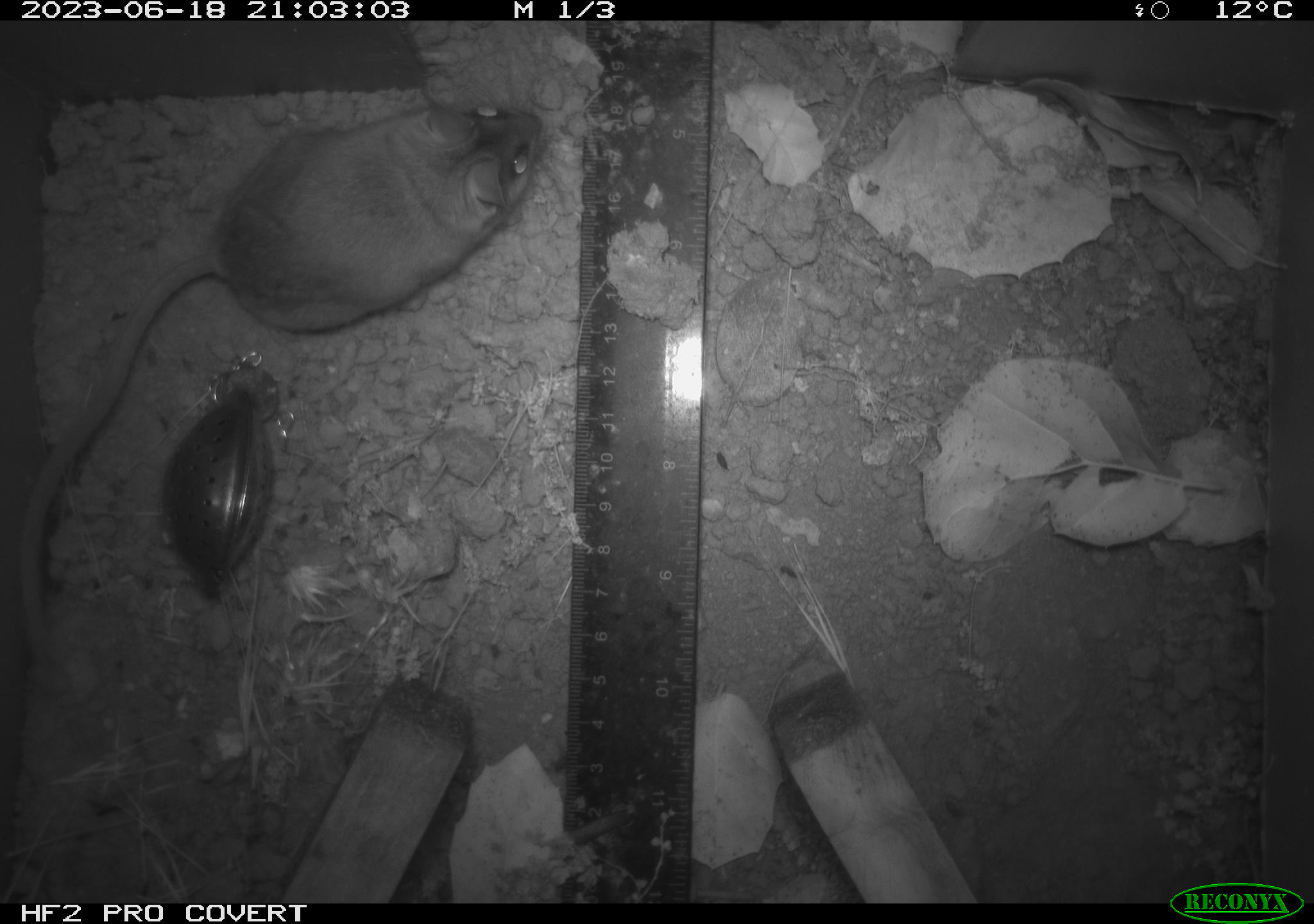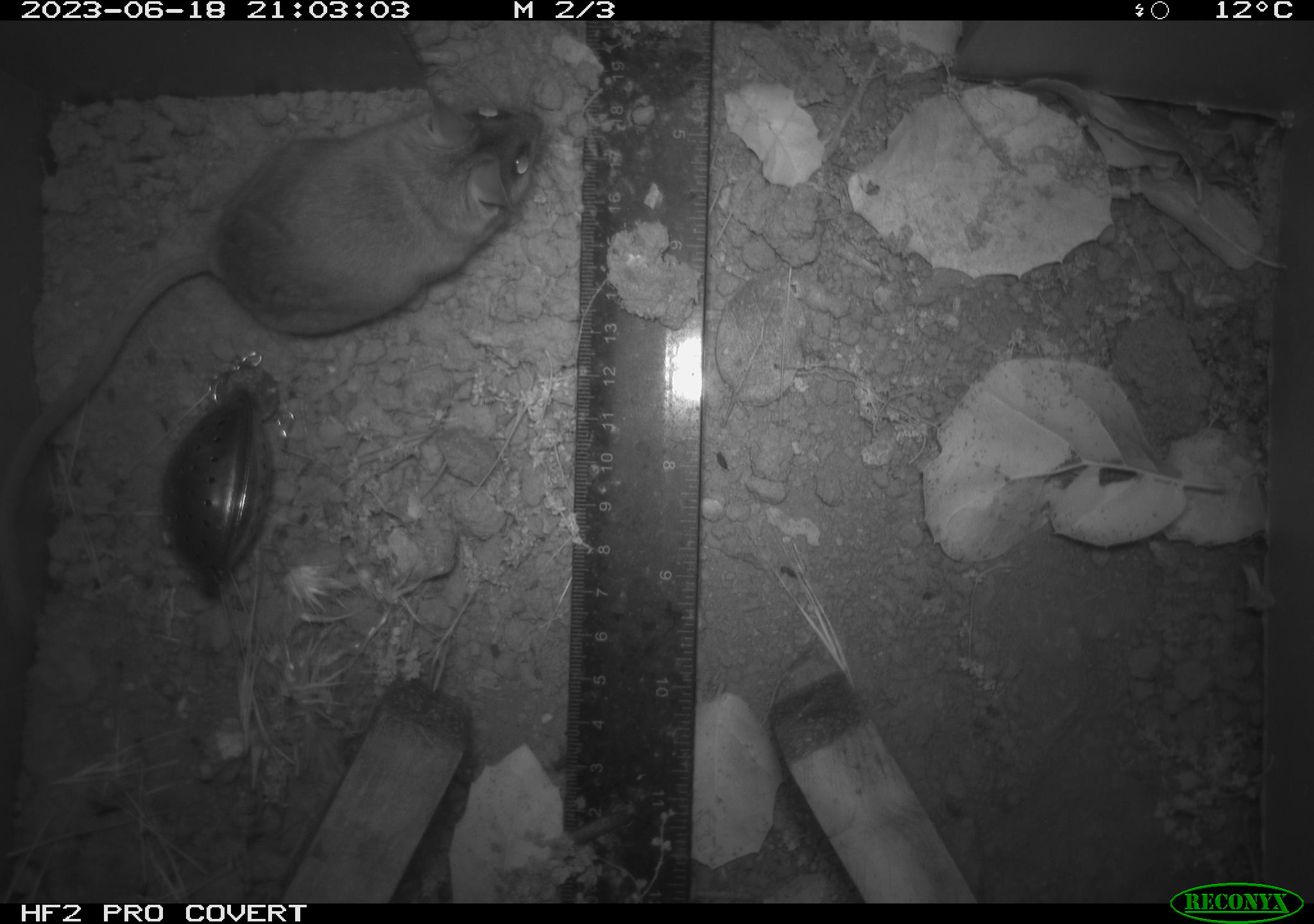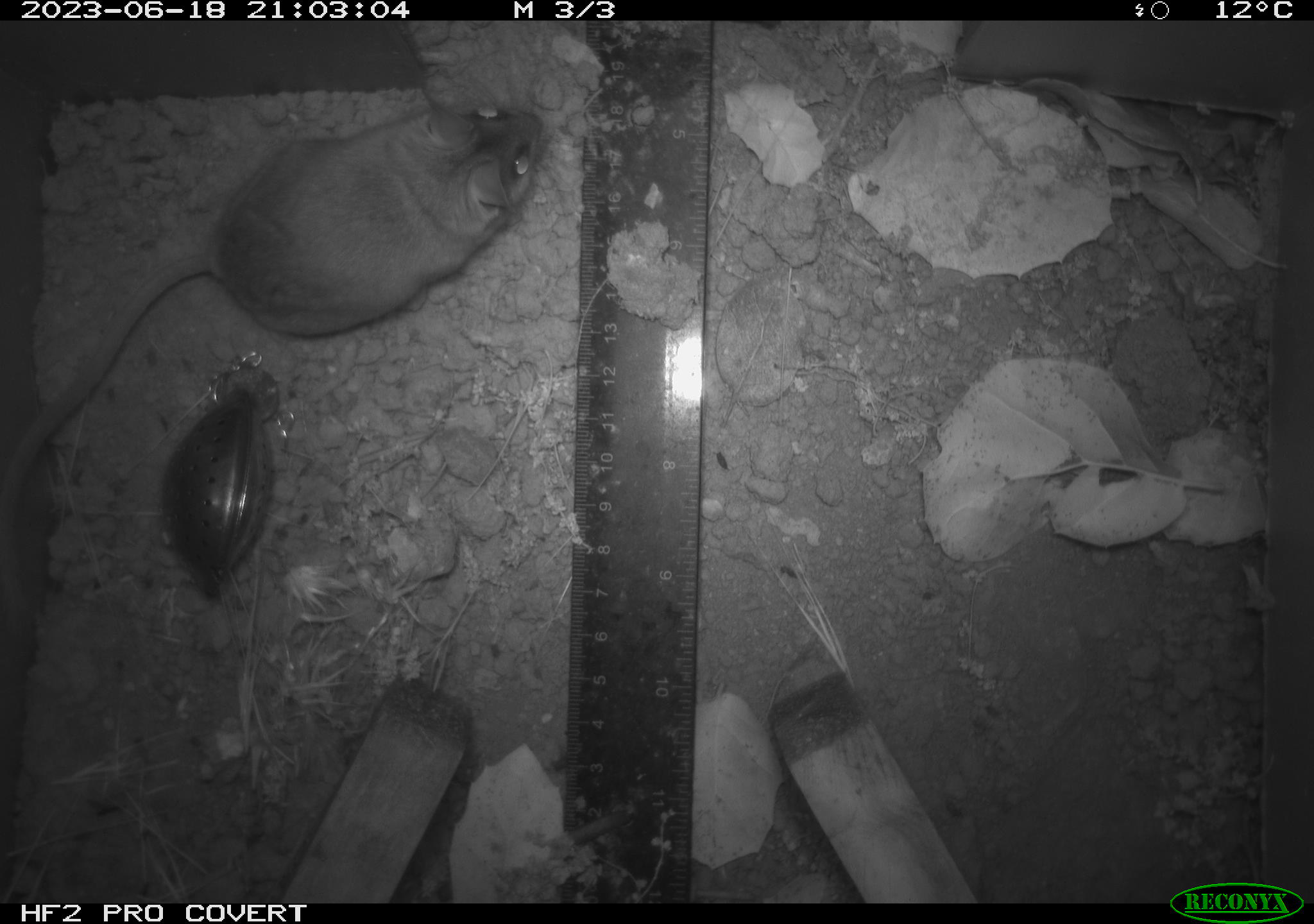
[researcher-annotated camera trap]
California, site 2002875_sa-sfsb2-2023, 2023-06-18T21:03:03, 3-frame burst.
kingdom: Animalia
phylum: Chordata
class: Mammalia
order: Rodentia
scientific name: Rodentia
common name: mouse species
Mouse species (Rodentia).